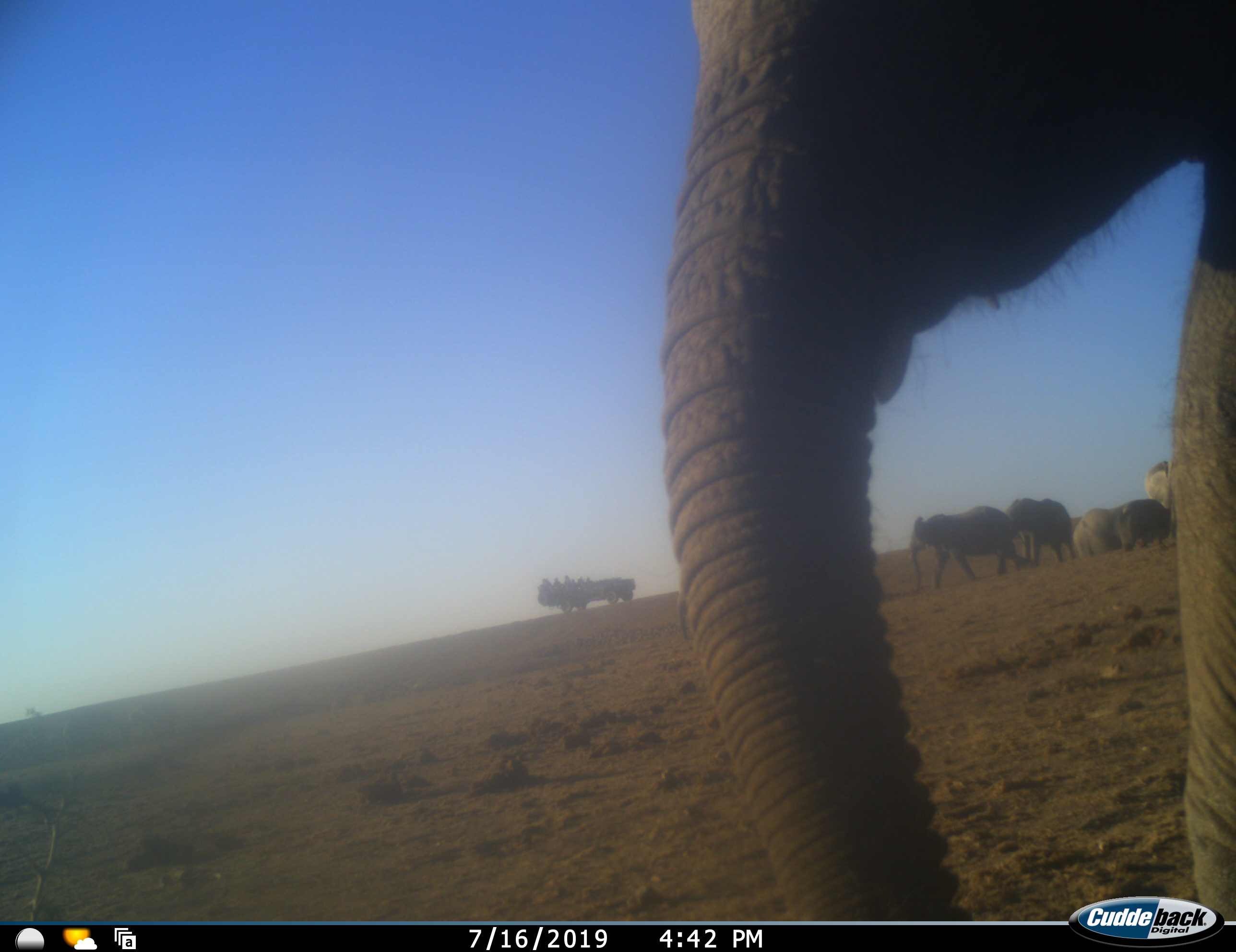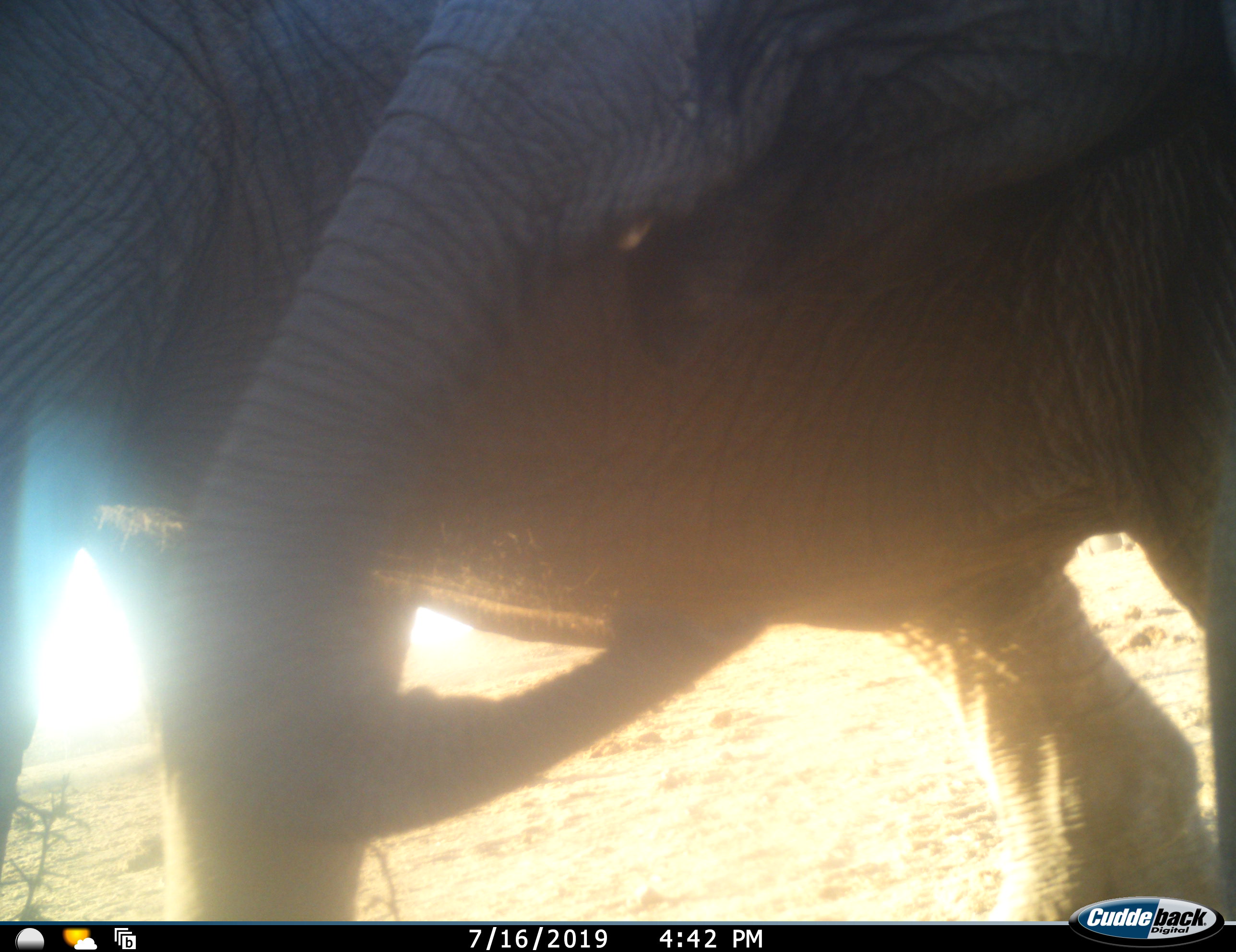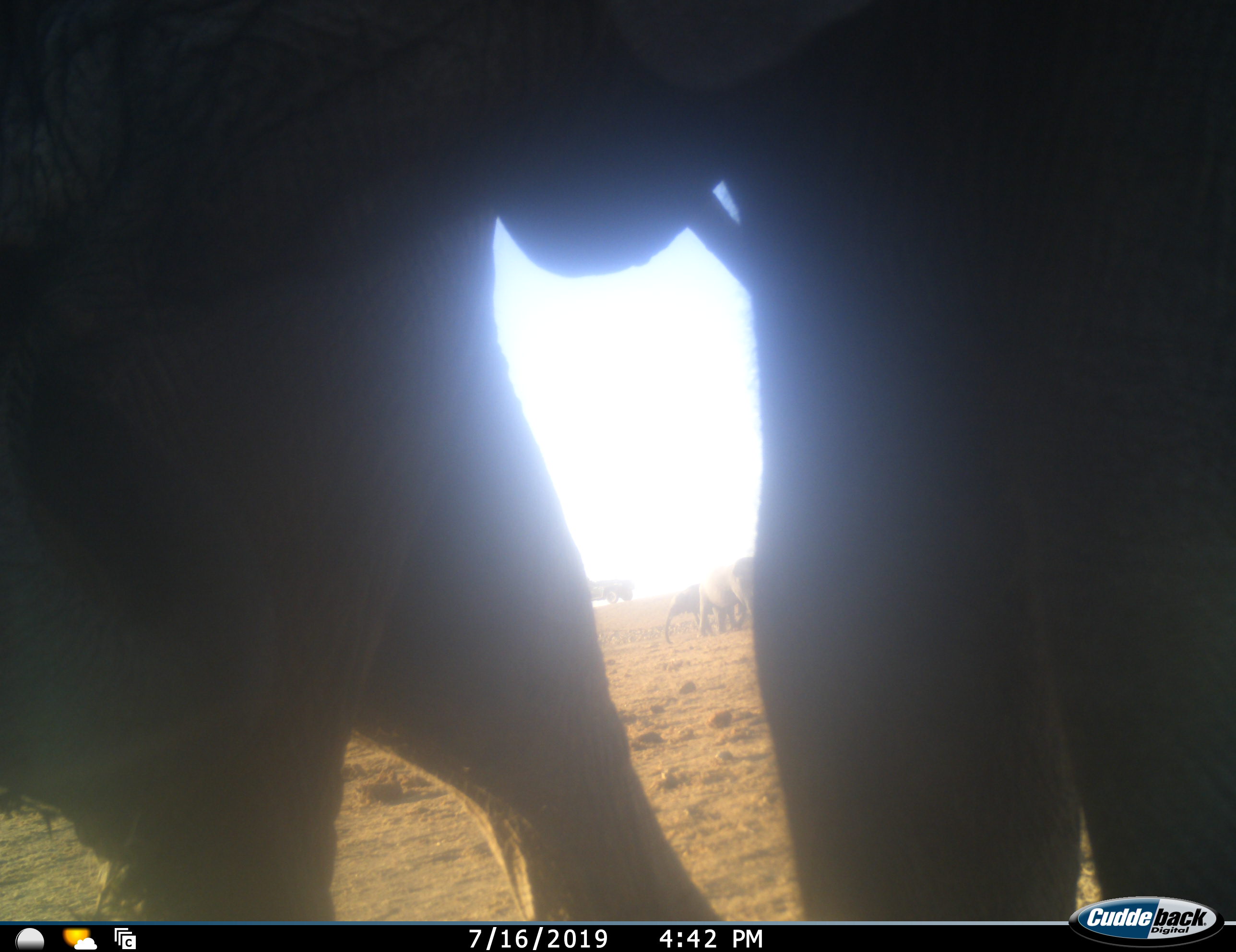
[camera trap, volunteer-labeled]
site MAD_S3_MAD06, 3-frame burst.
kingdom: Animalia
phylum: Chordata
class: Mammalia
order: Proboscidea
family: Elephantidae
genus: Loxodonta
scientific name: Loxodonta africana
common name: african bush elephant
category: elephant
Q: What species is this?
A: Elephant (african bush elephant) (Loxodonta africana).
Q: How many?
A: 6.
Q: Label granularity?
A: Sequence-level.